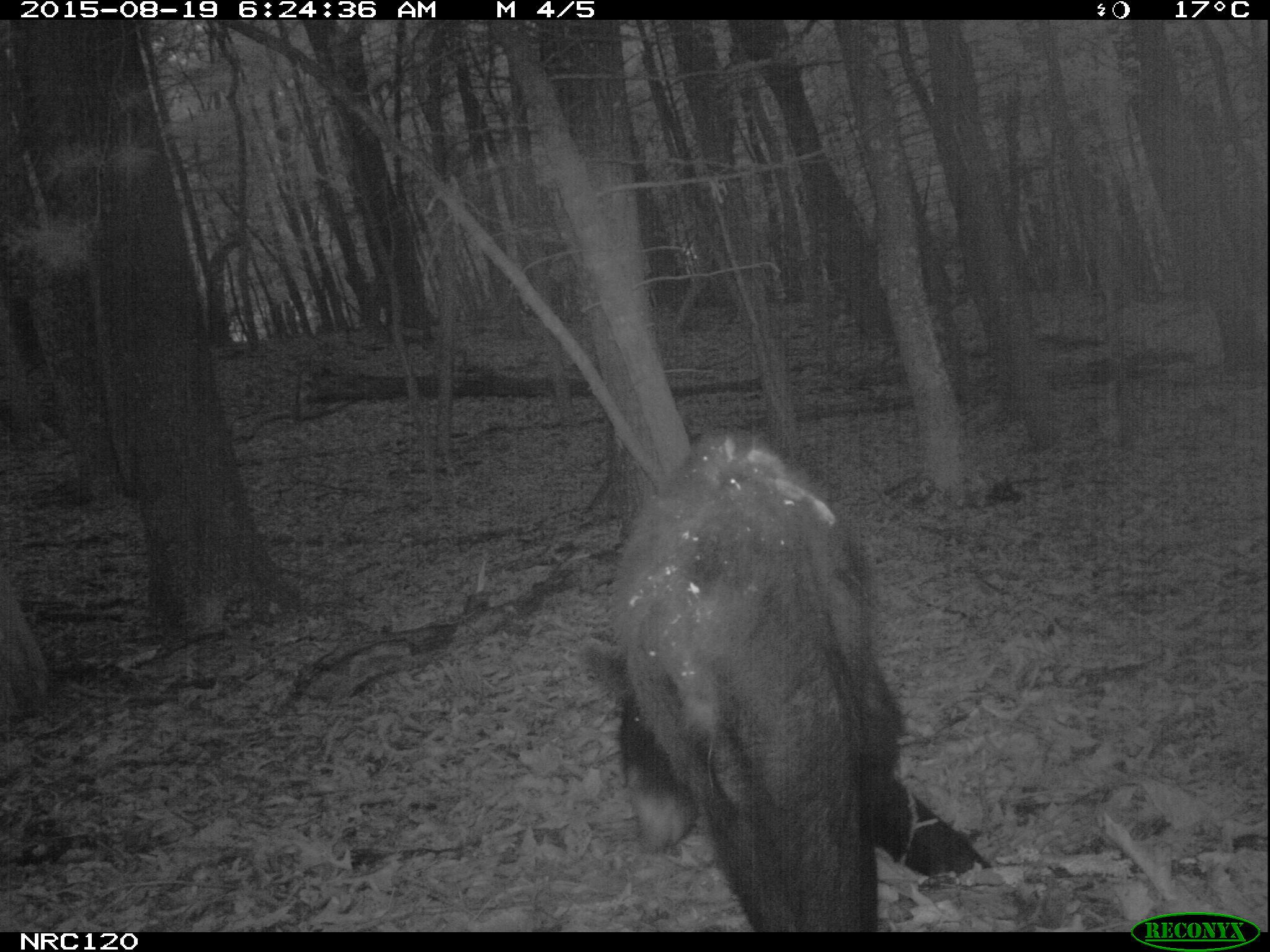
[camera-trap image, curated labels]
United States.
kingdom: Animalia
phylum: Chordata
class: Mammalia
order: Carnivora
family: Ursidae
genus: Ursus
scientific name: Ursus americanus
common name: american black bear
American Black Bear (Ursus americanus).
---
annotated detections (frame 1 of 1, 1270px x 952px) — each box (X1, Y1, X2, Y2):
American Black Bear: (609, 408, 907, 918)